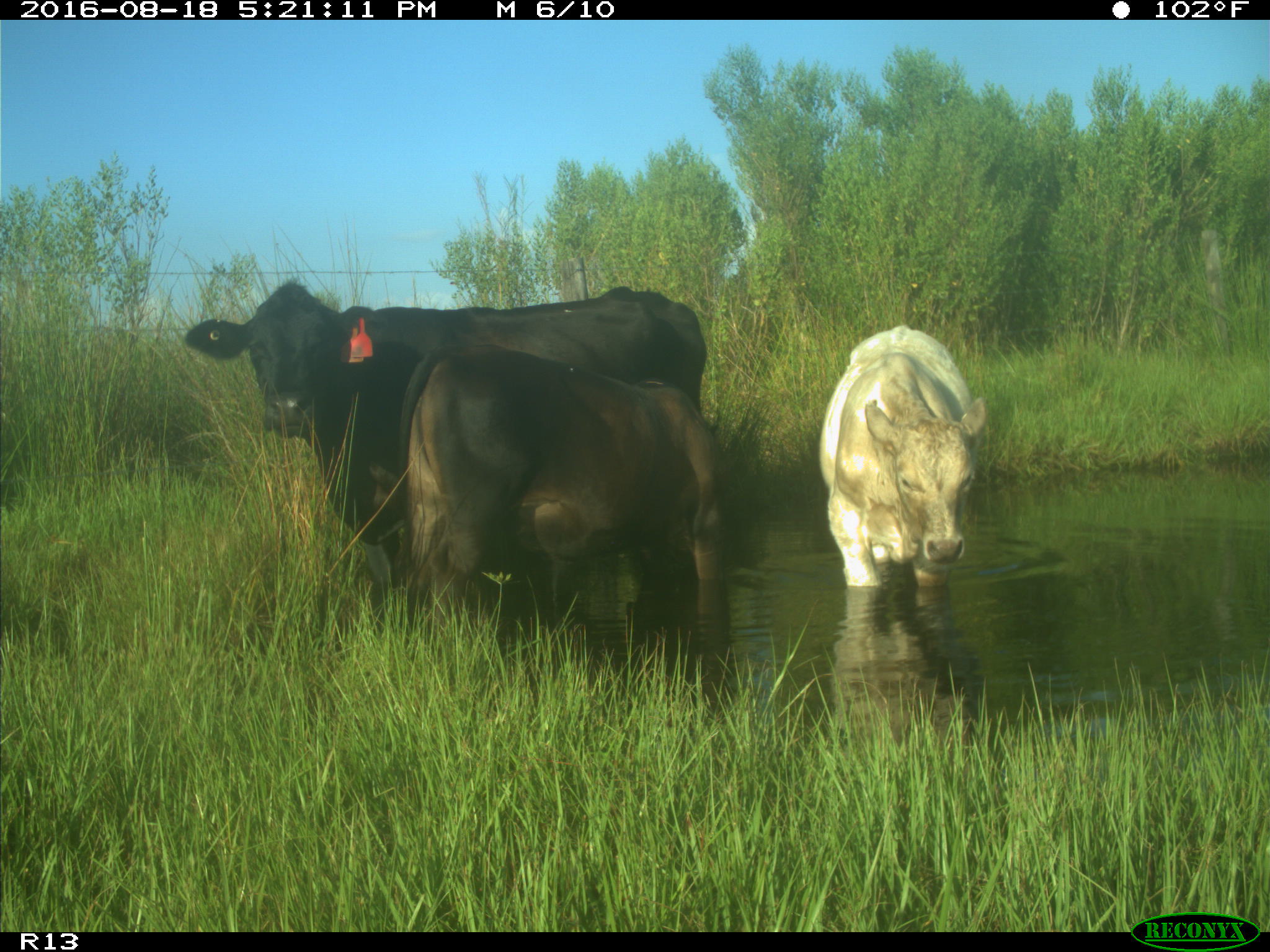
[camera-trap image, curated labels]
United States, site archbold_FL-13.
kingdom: Animalia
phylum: Chordata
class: Mammalia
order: Artiodactyla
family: Bovidae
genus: Bos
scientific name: Bos taurus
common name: domestic cow